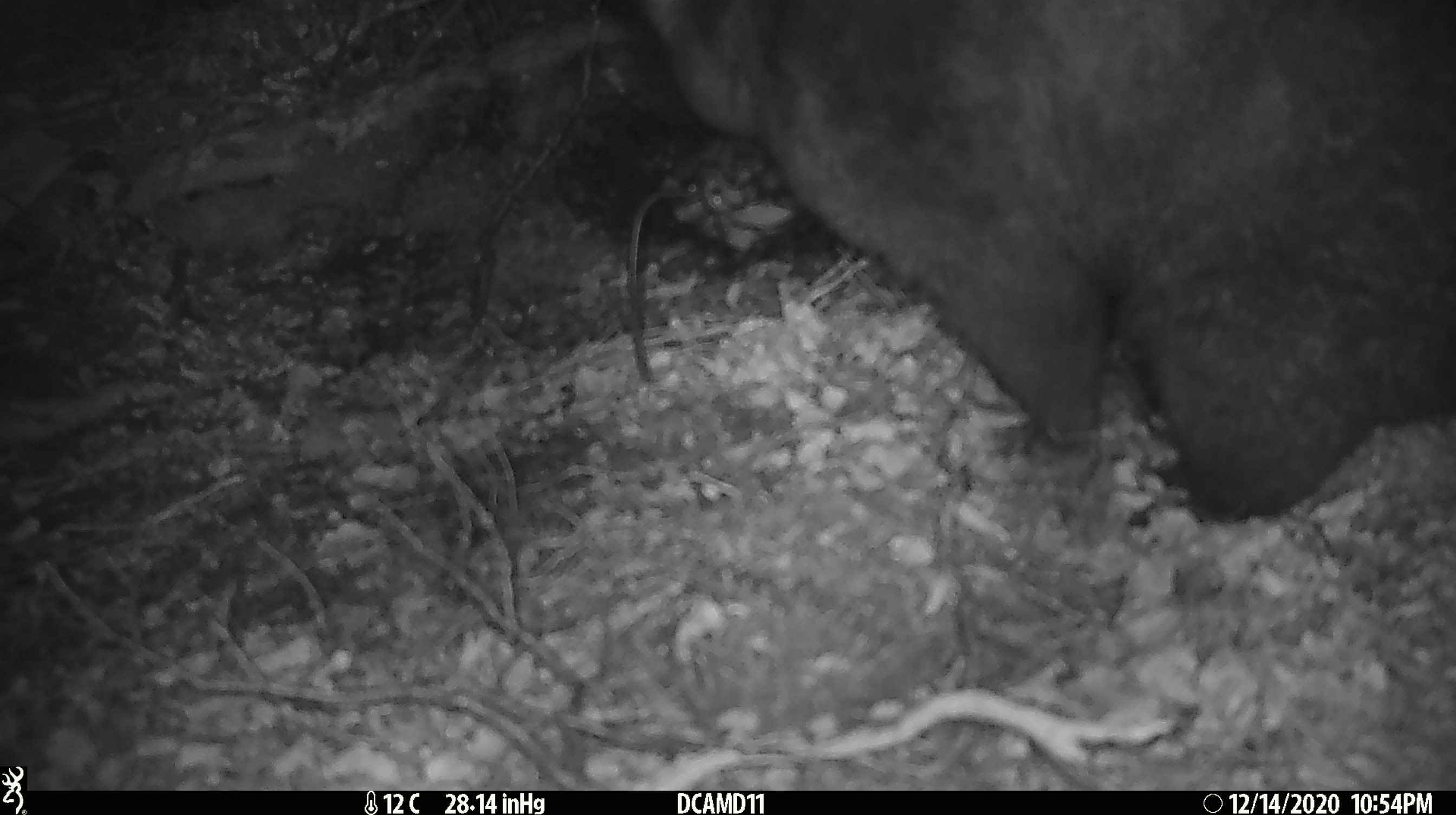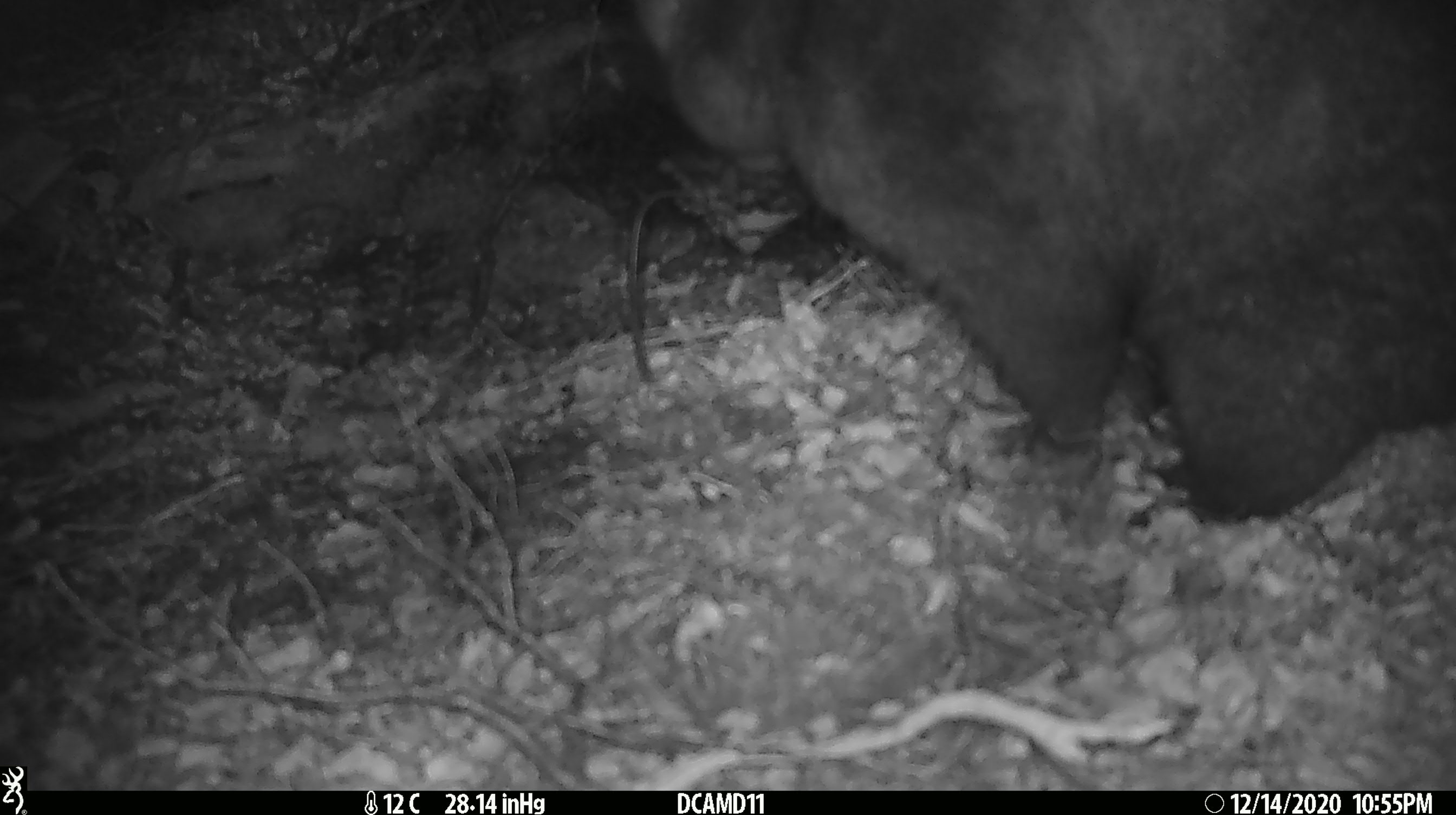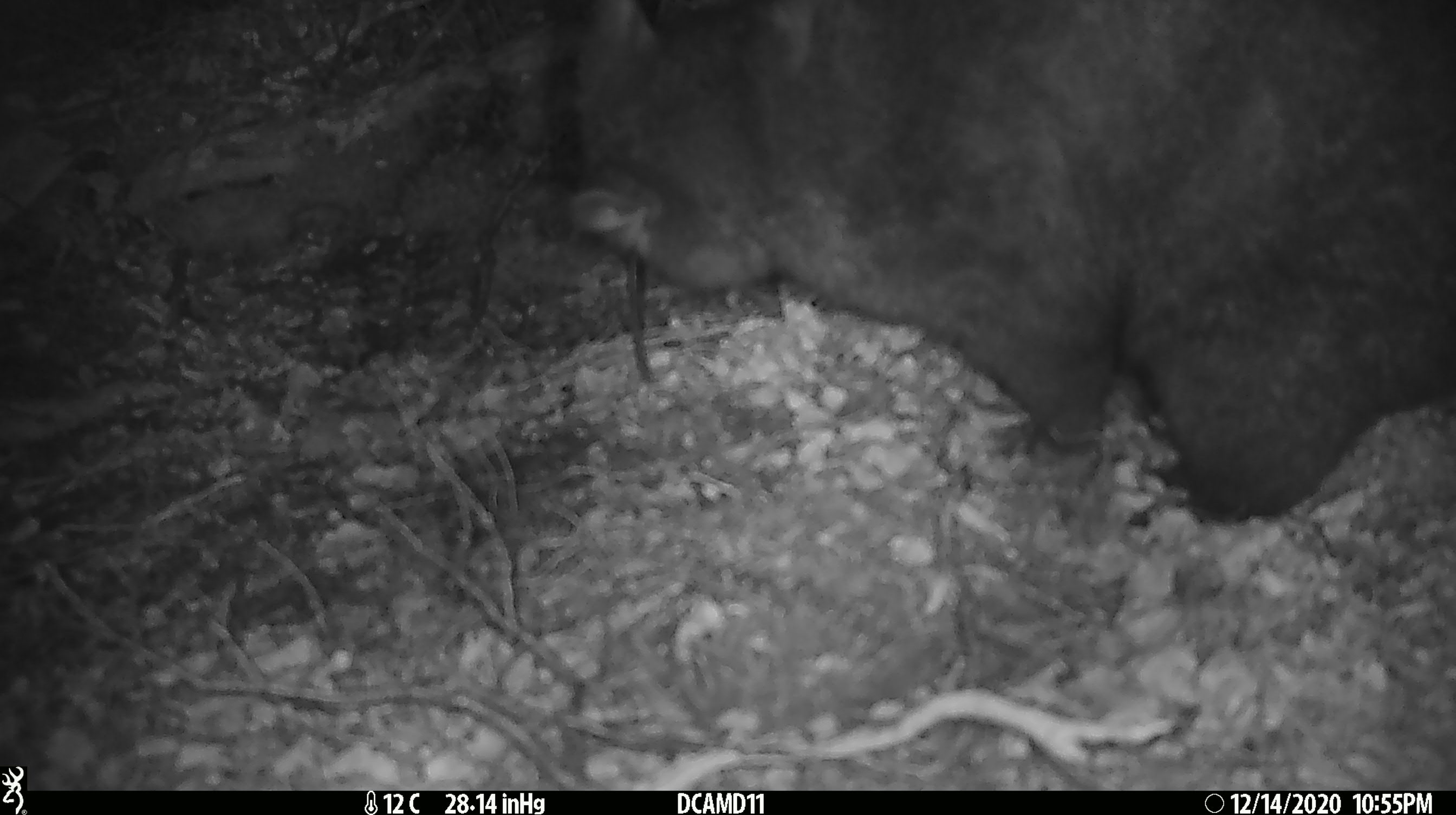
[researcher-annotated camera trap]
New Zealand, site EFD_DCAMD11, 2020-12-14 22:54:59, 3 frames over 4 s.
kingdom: Animalia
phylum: Chordata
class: Mammalia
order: Diprotodontia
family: Phalangeridae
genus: Trichosurus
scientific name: Trichosurus vulpecula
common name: common brushtail possum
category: possum